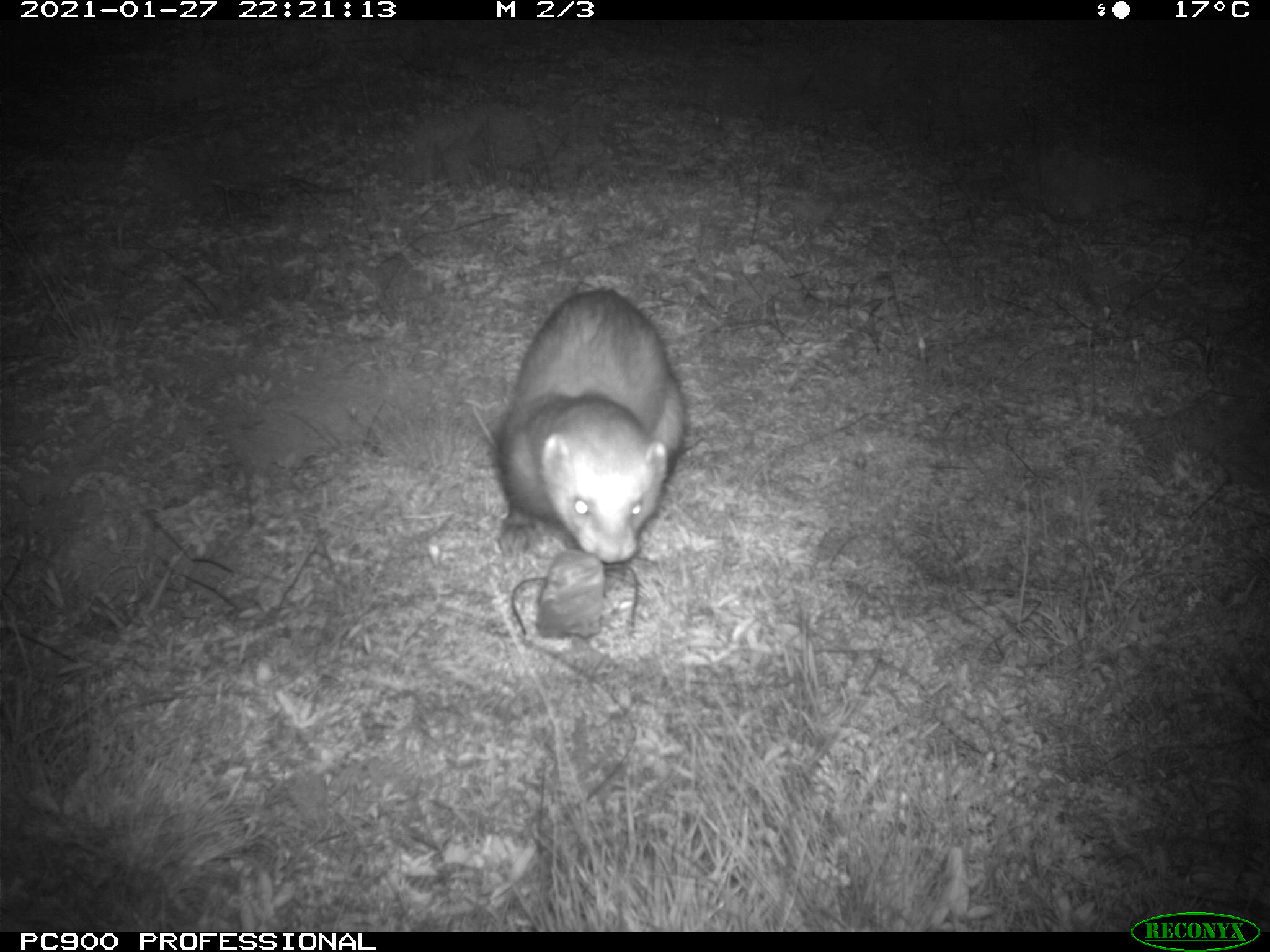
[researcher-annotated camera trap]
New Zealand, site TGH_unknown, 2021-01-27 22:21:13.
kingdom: Animalia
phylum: Chordata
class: Mammalia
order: Carnivora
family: Mustelidae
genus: Mustela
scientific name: Mustela furo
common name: ferret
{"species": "ferret (Mustela furo)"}